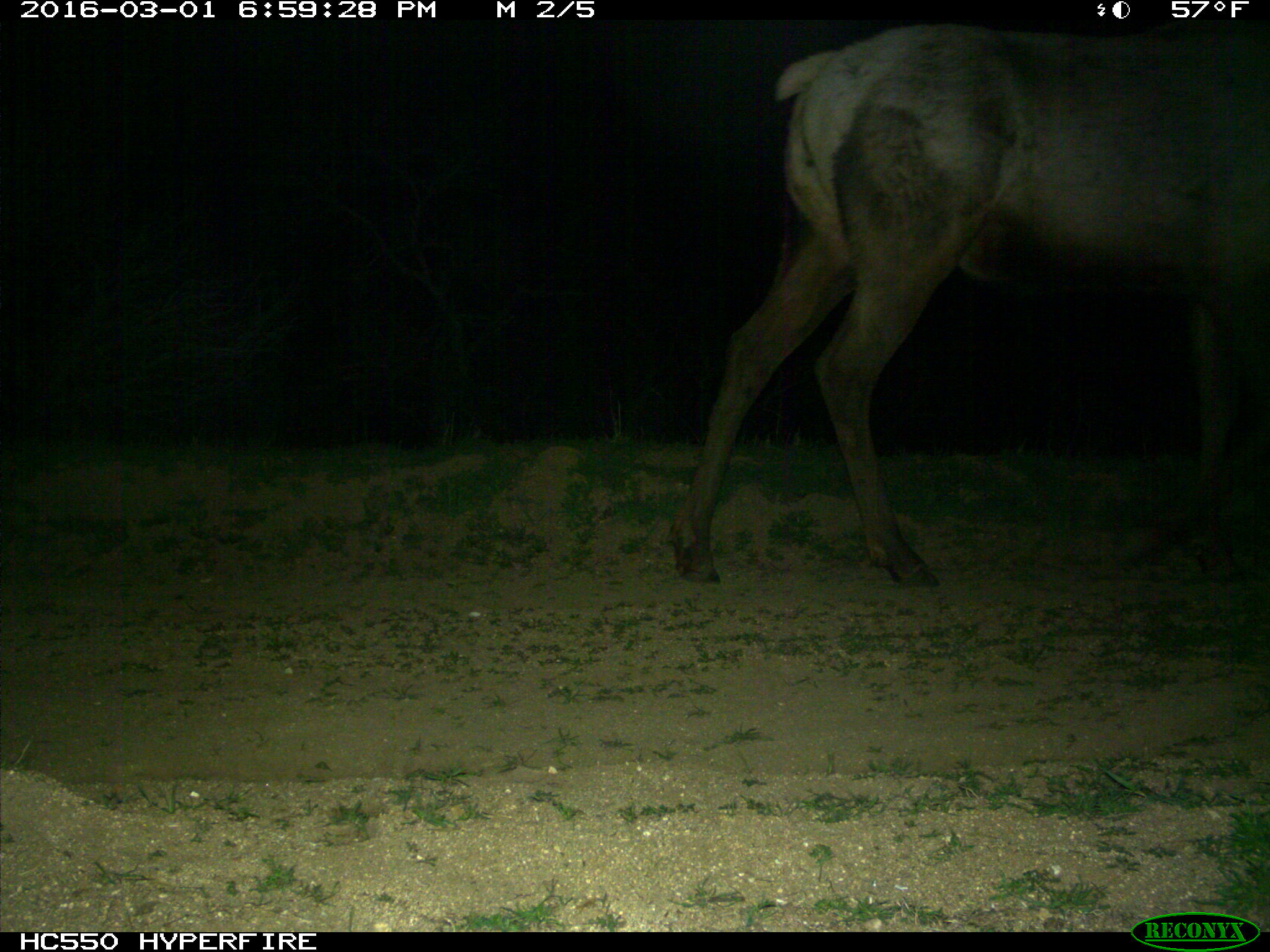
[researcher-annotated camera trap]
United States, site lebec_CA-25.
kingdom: Animalia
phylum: Chordata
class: Mammalia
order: Artiodactyla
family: Cervidae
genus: Cervus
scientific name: Cervus canadensis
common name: elk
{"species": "Cervus canadensis (elk)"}